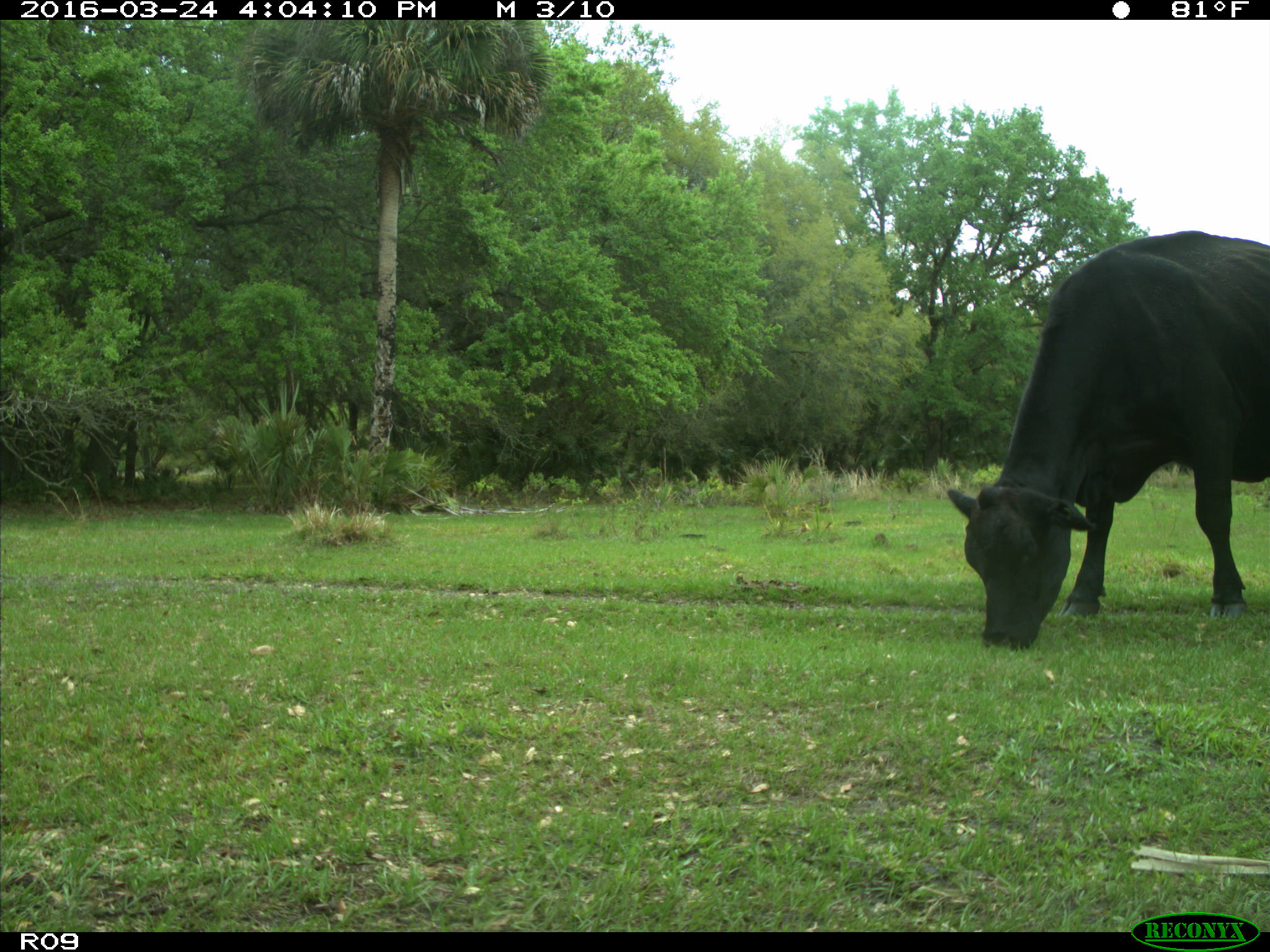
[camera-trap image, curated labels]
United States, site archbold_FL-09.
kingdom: Animalia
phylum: Chordata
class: Mammalia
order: Artiodactyla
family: Bovidae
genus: Bos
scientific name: Bos taurus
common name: domestic cow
Bos taurus (domestic cow).